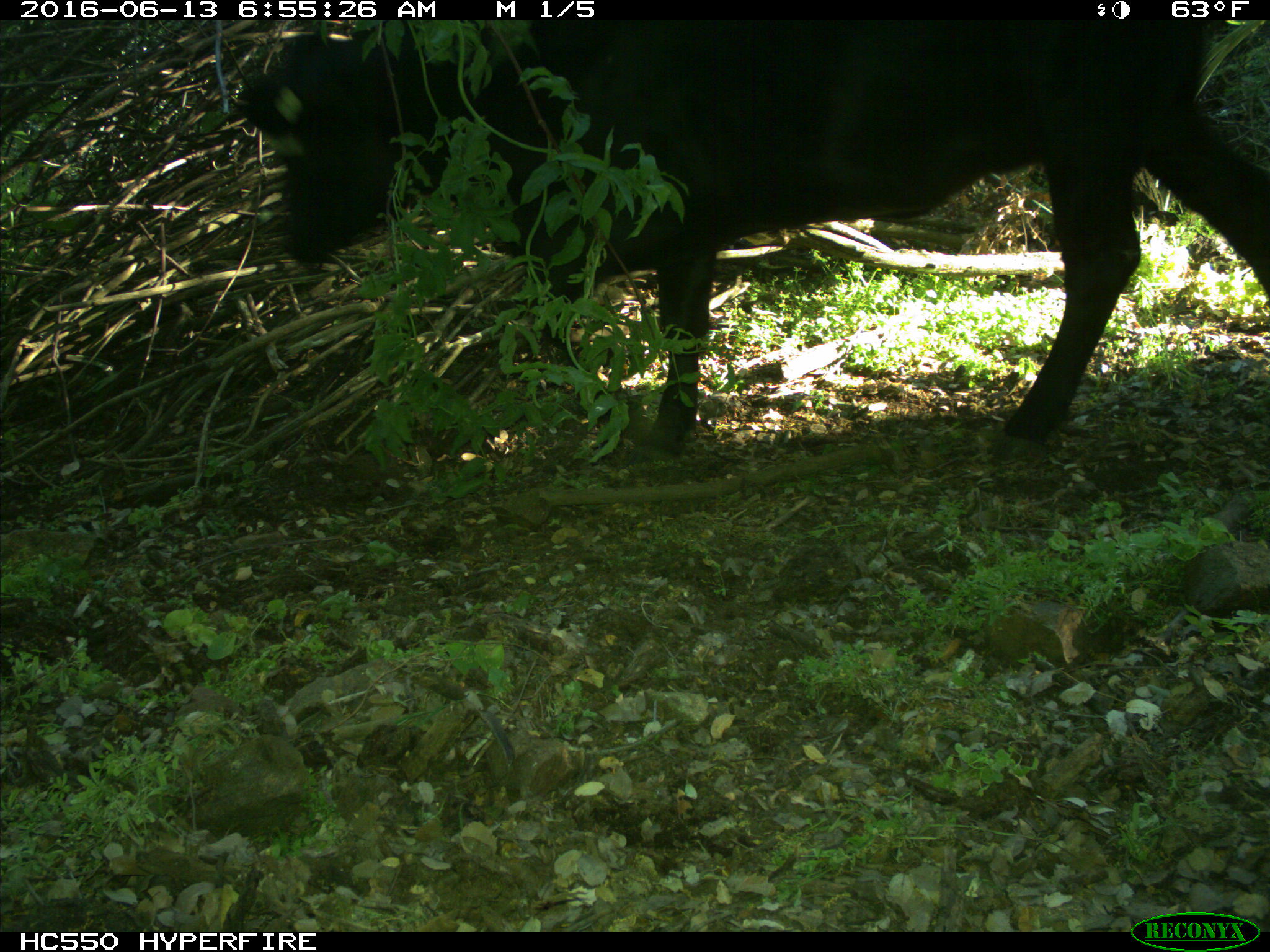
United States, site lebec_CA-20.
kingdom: Animalia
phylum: Chordata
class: Mammalia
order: Artiodactyla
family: Bovidae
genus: Bos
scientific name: Bos taurus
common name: domestic cow